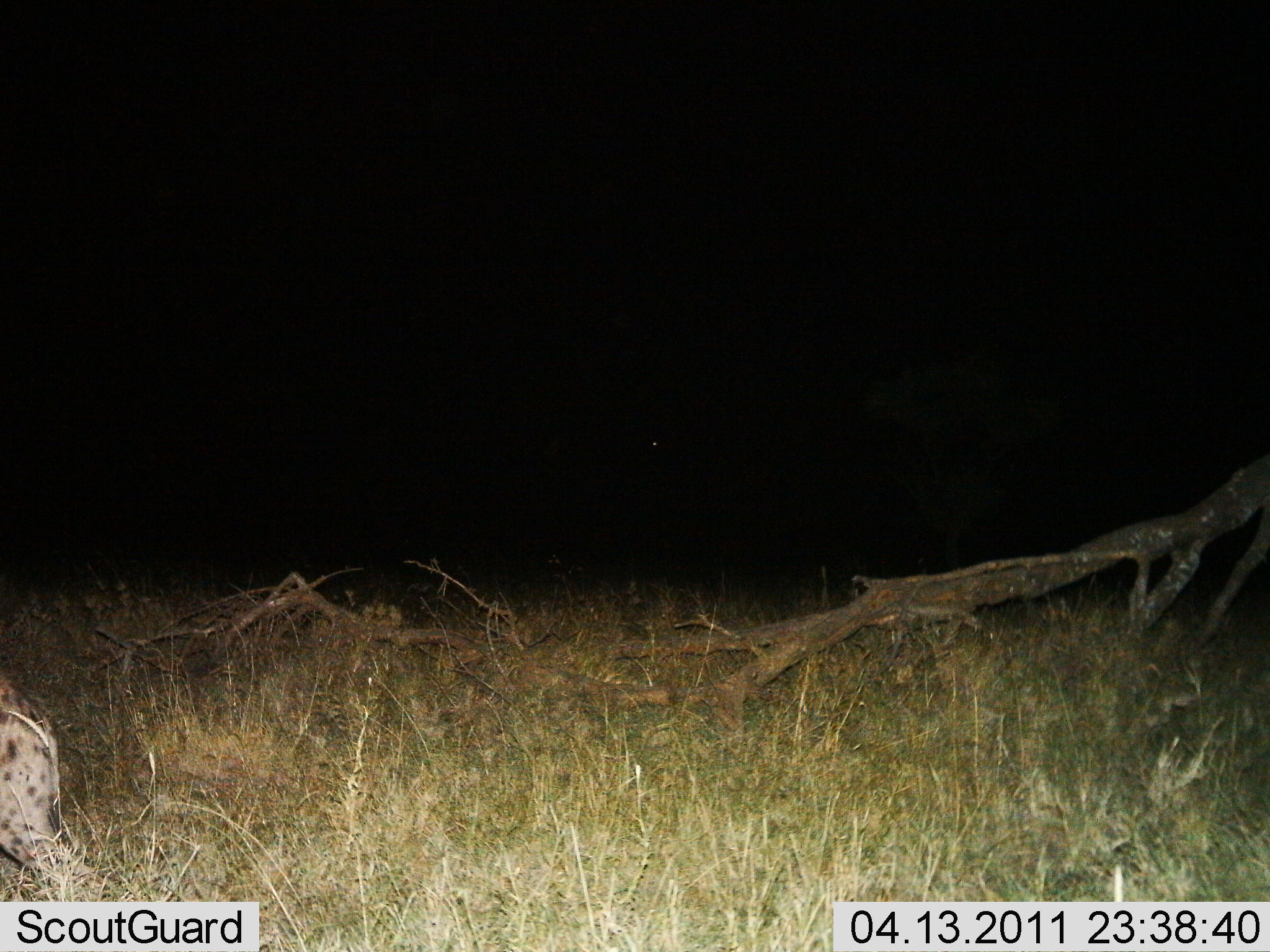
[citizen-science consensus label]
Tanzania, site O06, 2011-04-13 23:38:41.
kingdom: Animalia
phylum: Chordata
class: Mammalia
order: Carnivora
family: Hyaenidae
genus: Crocuta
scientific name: Crocuta crocuta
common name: spotted hyena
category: hyenaspotted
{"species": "hyenaspotted (spotted hyena) (Crocuta crocuta)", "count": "1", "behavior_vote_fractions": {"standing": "60%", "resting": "0%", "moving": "40%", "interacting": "0%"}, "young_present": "0%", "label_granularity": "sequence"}